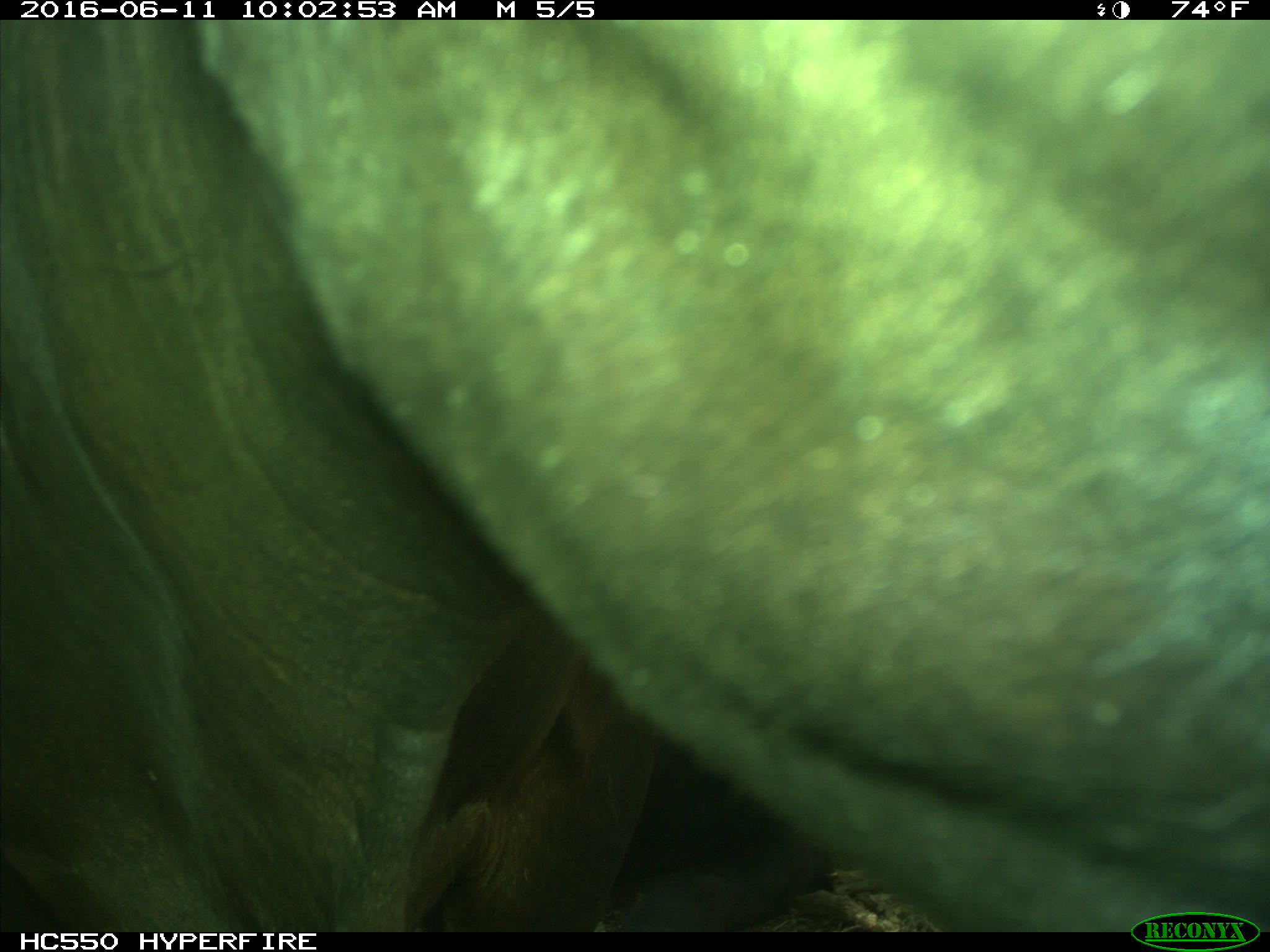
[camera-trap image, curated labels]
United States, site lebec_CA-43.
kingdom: Animalia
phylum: Chordata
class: Mammalia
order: Artiodactyla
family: Bovidae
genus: Bos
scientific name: Bos taurus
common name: domestic cow